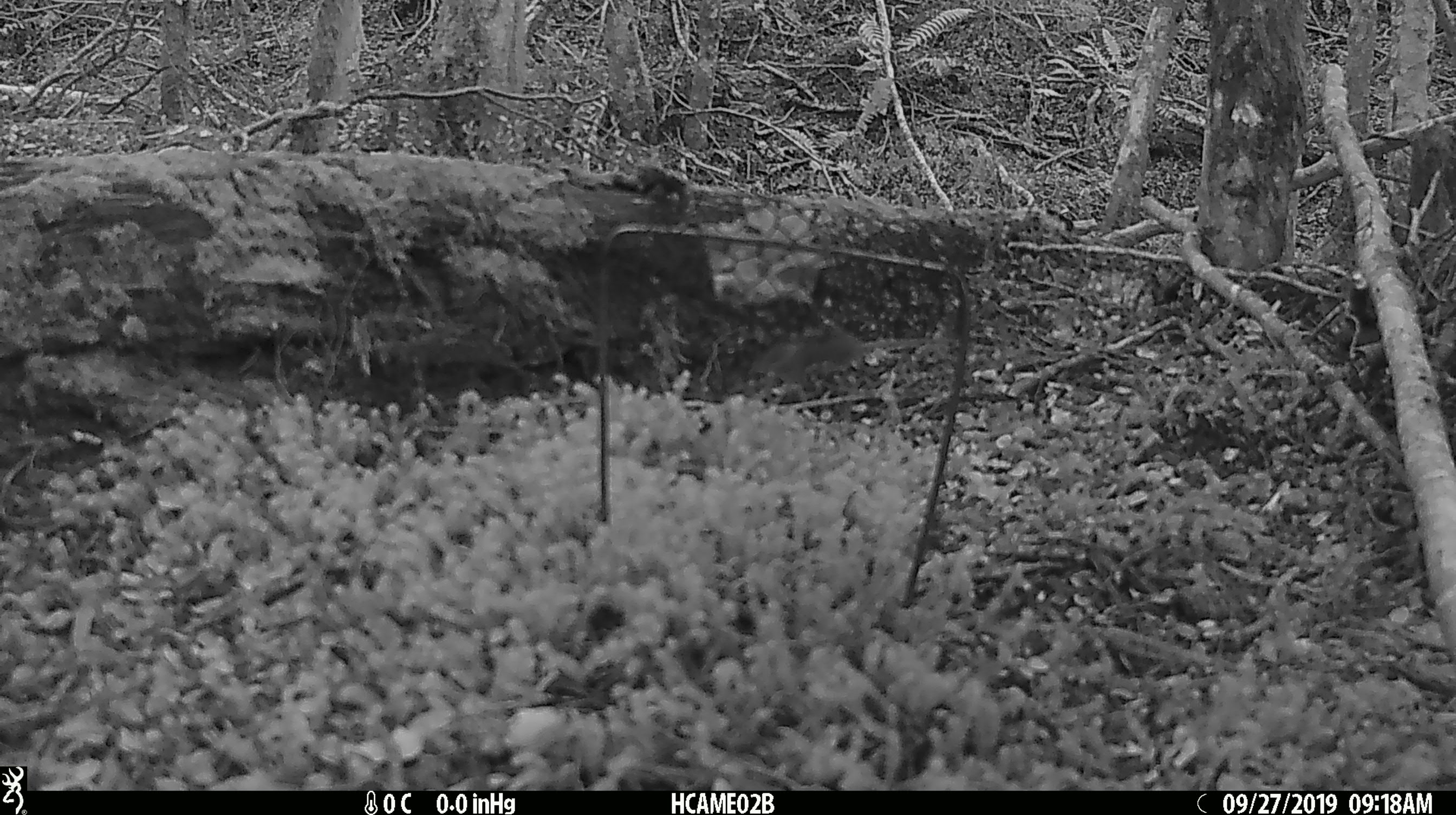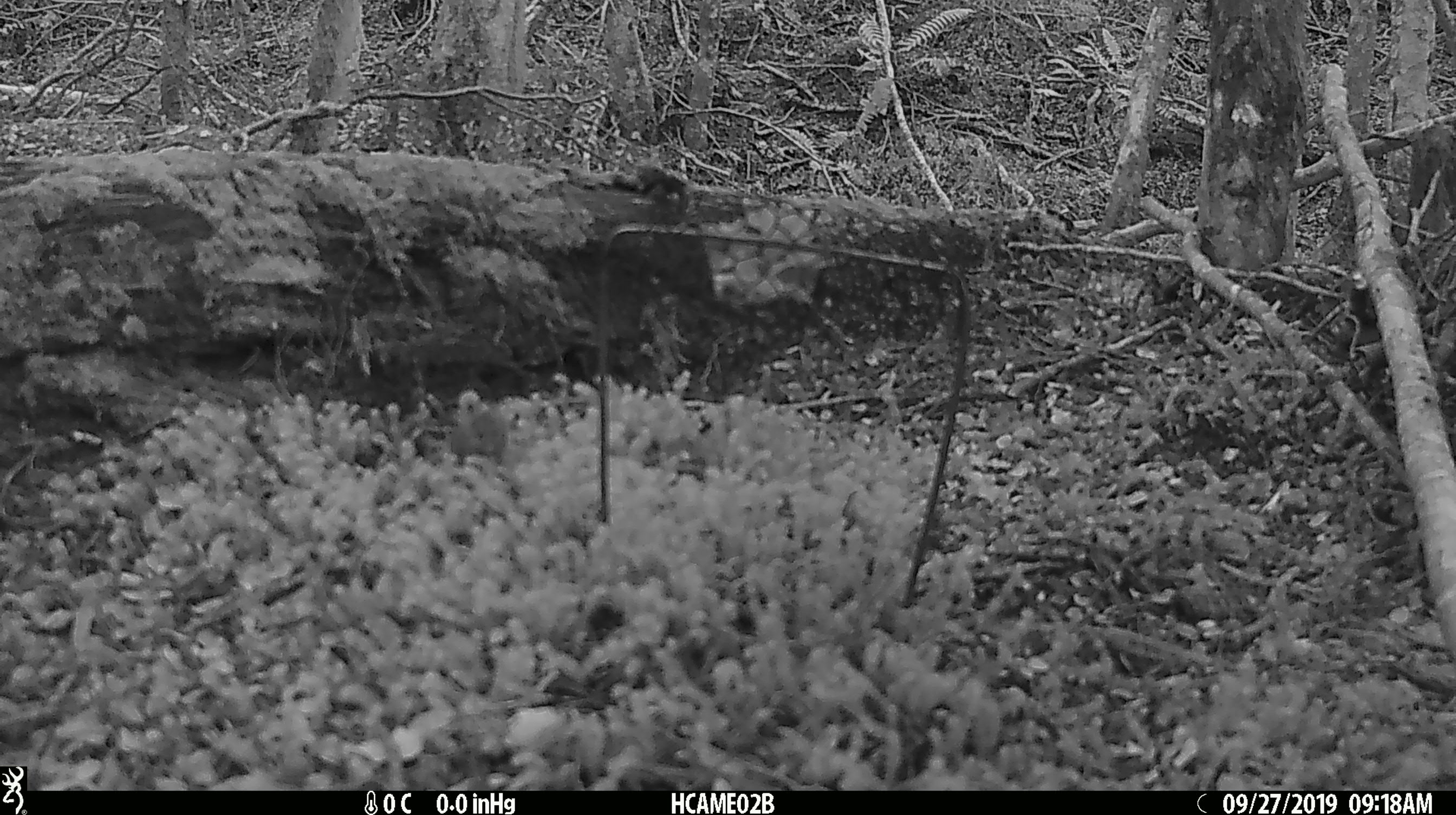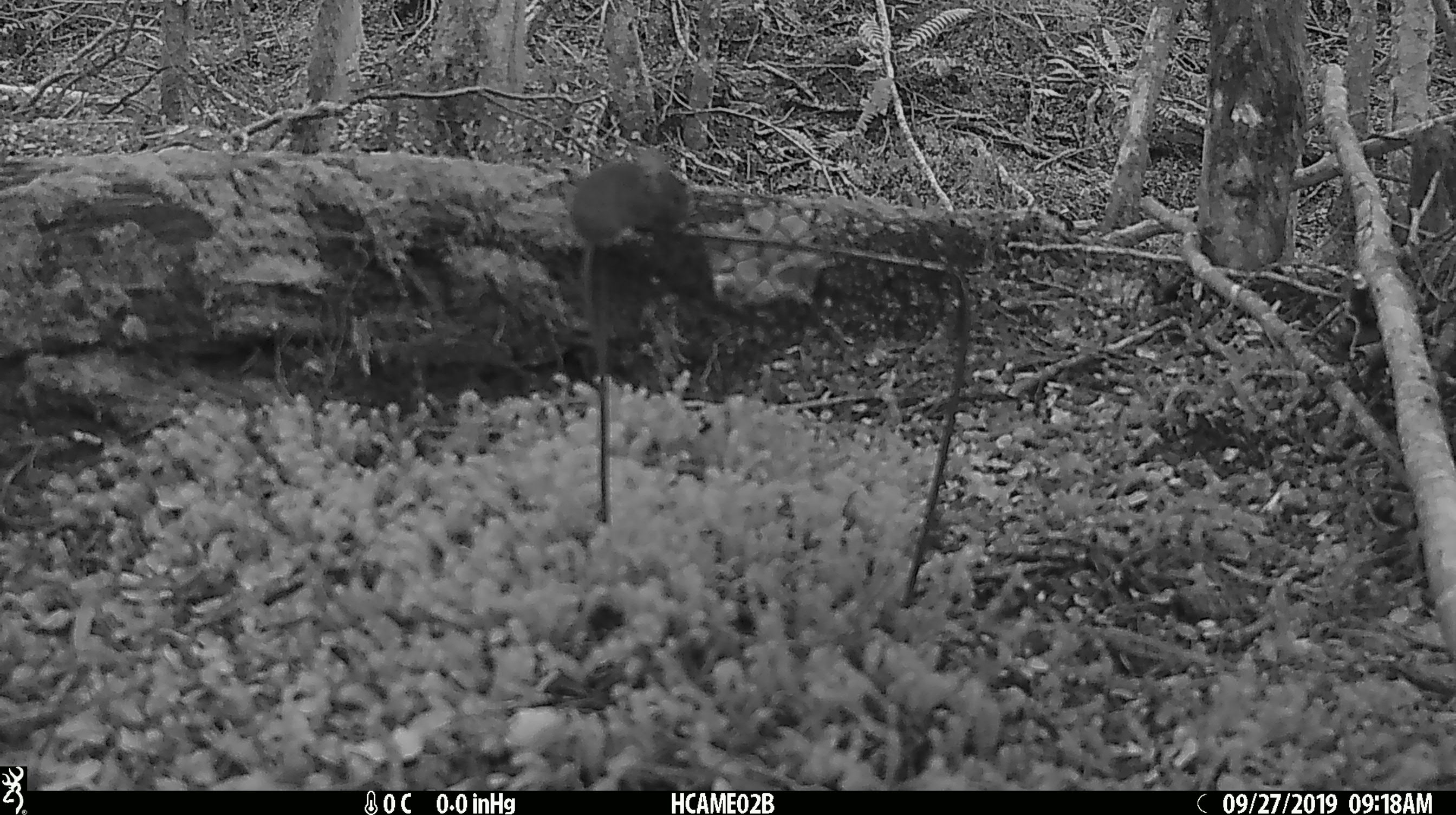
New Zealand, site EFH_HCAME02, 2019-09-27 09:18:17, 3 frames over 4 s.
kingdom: Animalia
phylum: Chordata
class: Mammalia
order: Rodentia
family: Muridae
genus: Mus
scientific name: Mus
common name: mouse